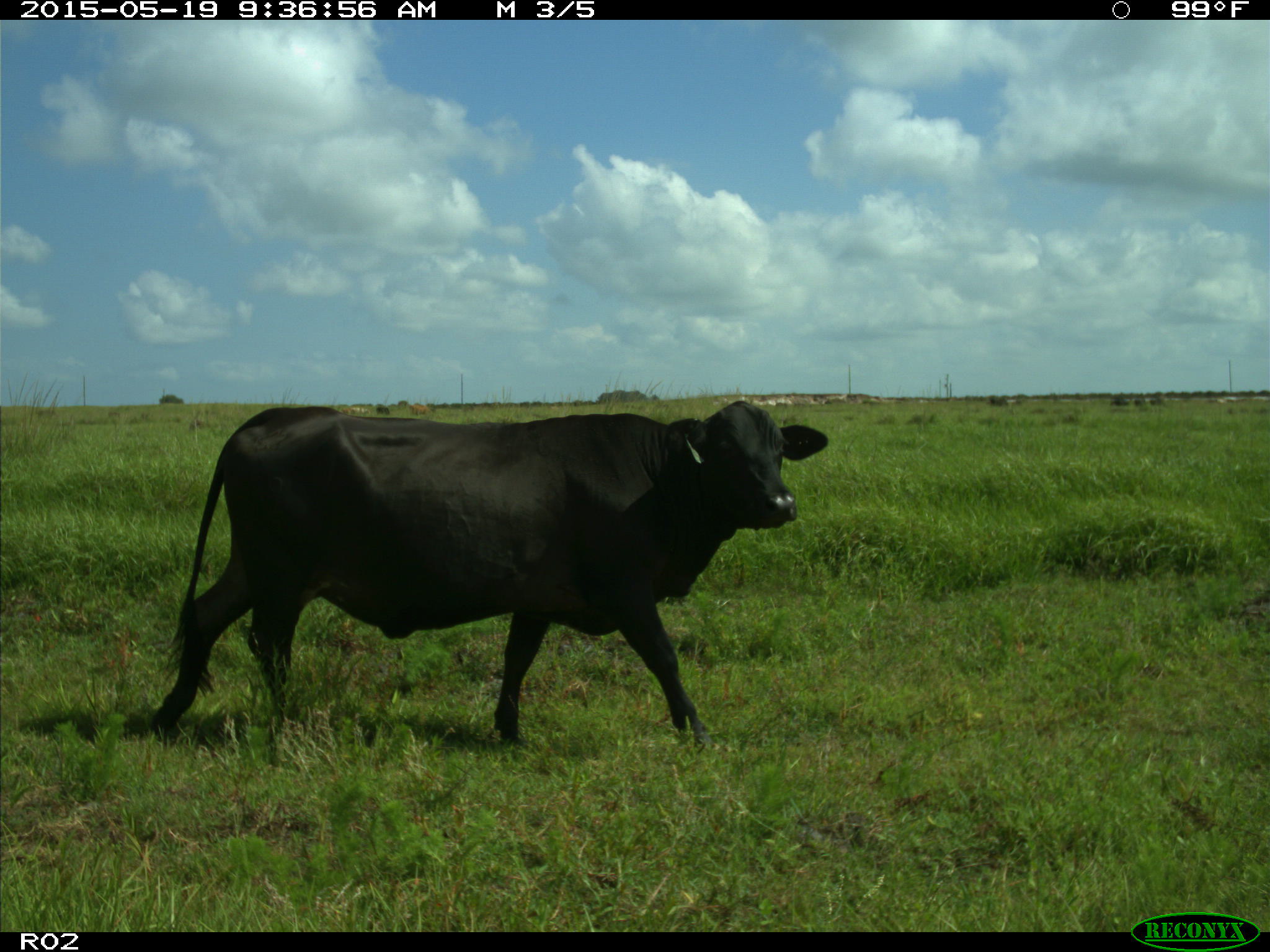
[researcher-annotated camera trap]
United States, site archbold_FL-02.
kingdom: Animalia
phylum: Chordata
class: Mammalia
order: Artiodactyla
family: Bovidae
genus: Bos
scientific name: Bos taurus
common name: domestic cow